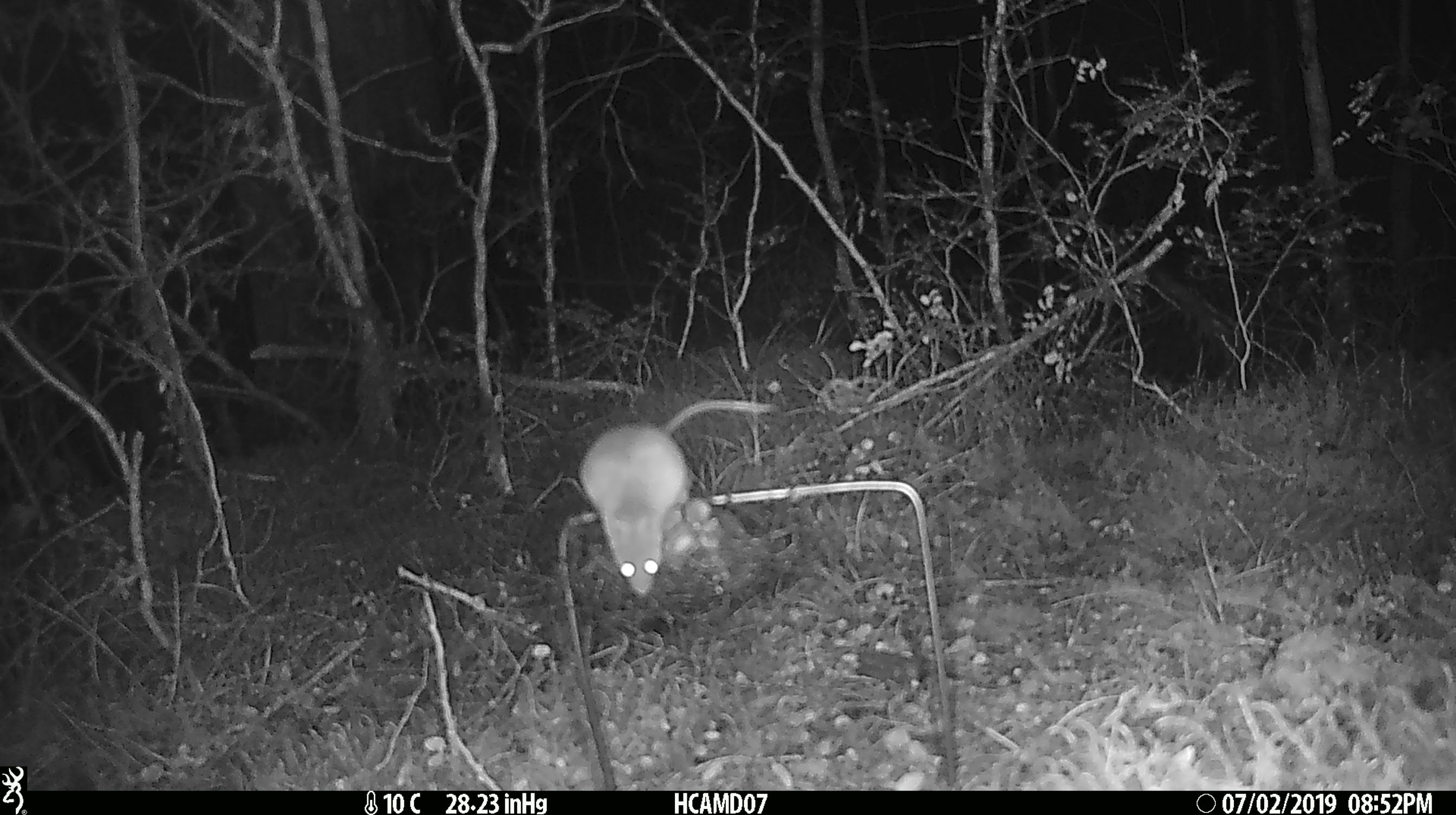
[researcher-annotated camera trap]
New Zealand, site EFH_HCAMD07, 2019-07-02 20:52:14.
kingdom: Animalia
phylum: Chordata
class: Mammalia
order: Rodentia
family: Muridae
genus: Mus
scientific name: Mus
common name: mouse